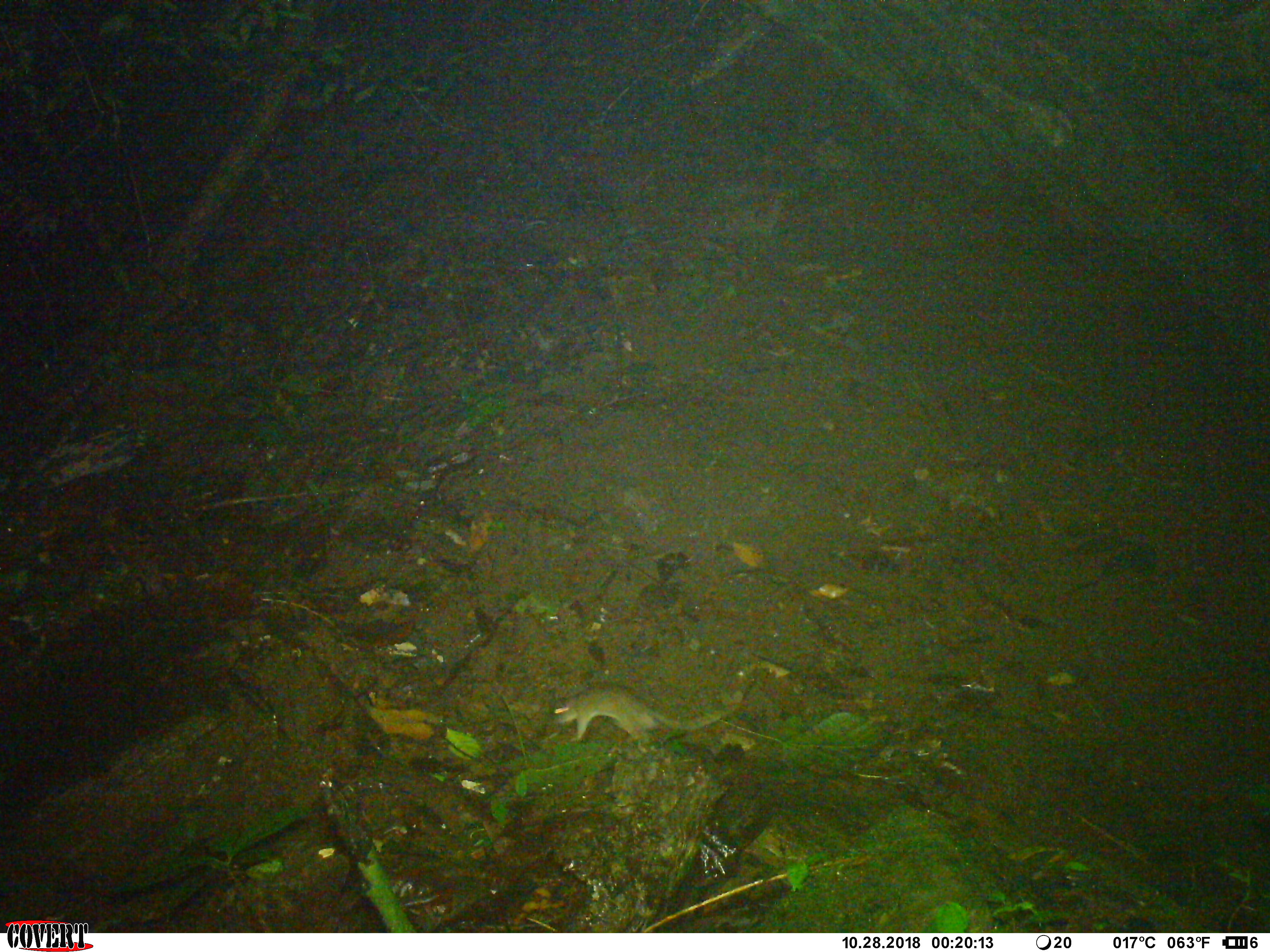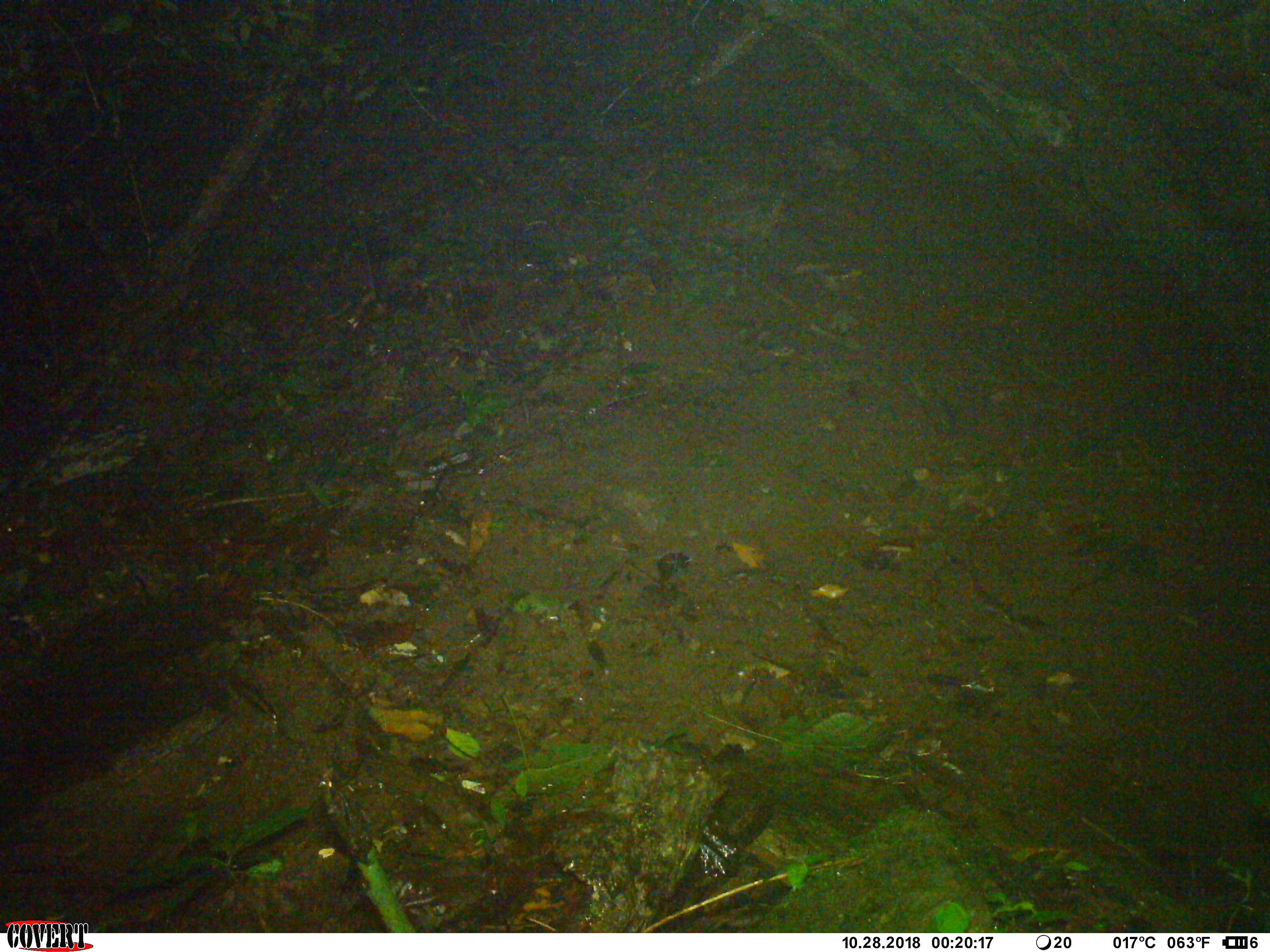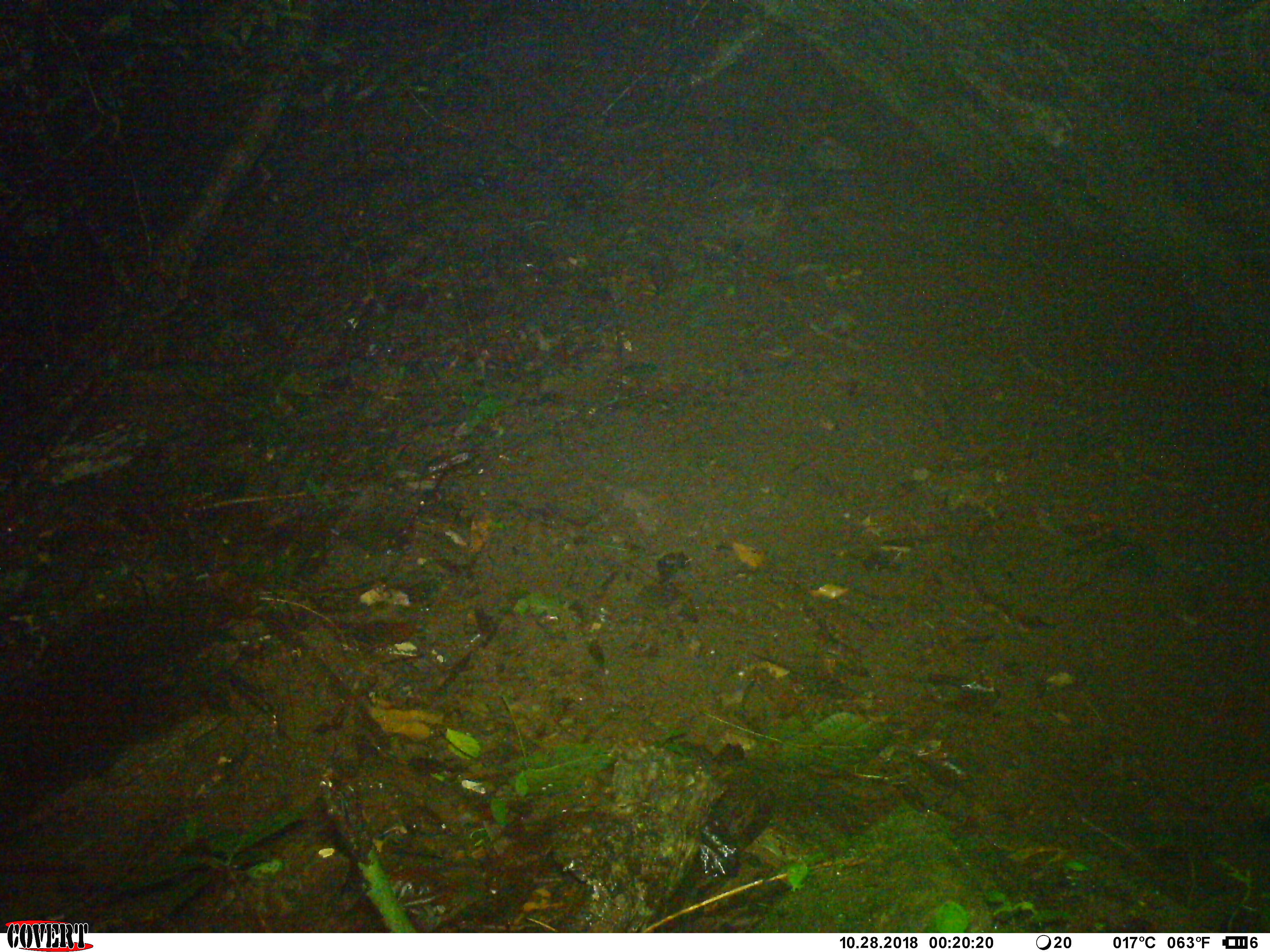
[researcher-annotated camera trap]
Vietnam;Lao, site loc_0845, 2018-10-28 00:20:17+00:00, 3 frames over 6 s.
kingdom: Animalia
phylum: Chordata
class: Mammalia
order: Rodentia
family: Muridae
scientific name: Muridae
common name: old-world mice and rats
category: unidentified murid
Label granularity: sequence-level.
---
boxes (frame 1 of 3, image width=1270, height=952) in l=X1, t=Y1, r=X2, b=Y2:
unidentified murid: l=553, t=682, r=722, b=743